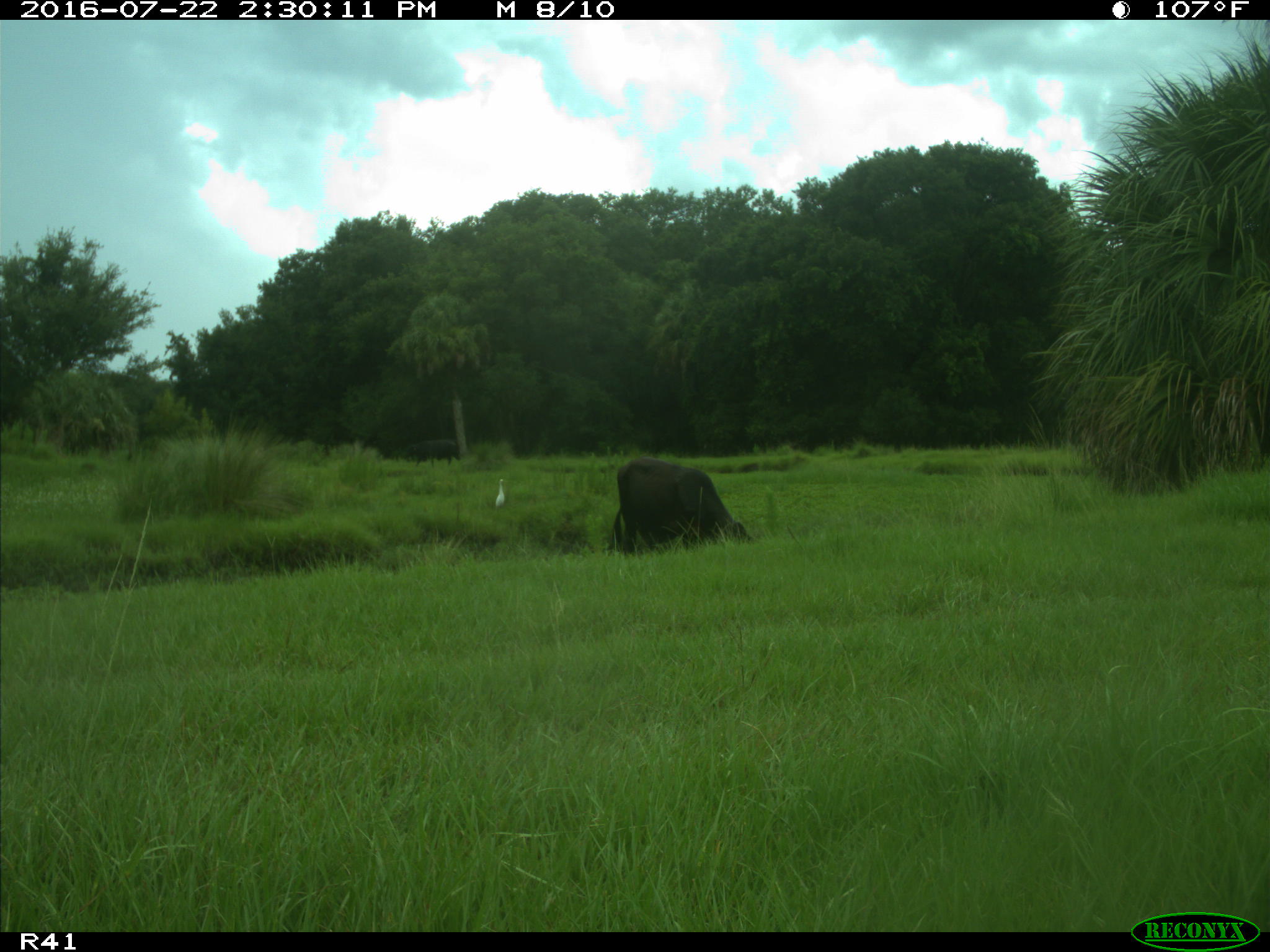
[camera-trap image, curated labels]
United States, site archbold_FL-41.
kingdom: Animalia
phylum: Chordata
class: Mammalia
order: Artiodactyla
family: Bovidae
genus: Bos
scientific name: Bos taurus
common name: domestic cow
Bos taurus (domestic cow).